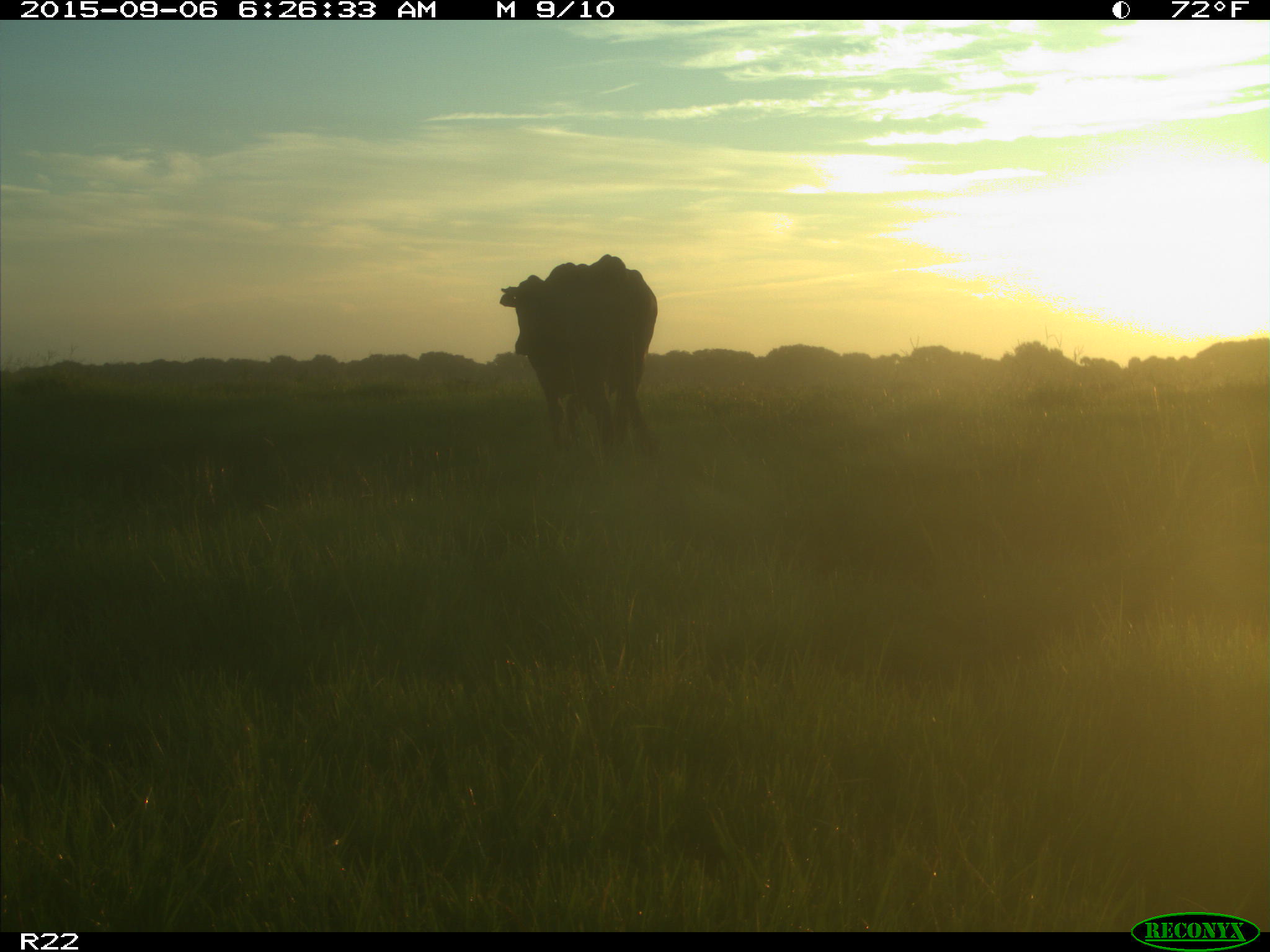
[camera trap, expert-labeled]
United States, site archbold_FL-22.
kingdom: Animalia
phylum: Chordata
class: Mammalia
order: Artiodactyla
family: Bovidae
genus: Bos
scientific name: Bos taurus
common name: domestic cow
Bos taurus (domestic cow).